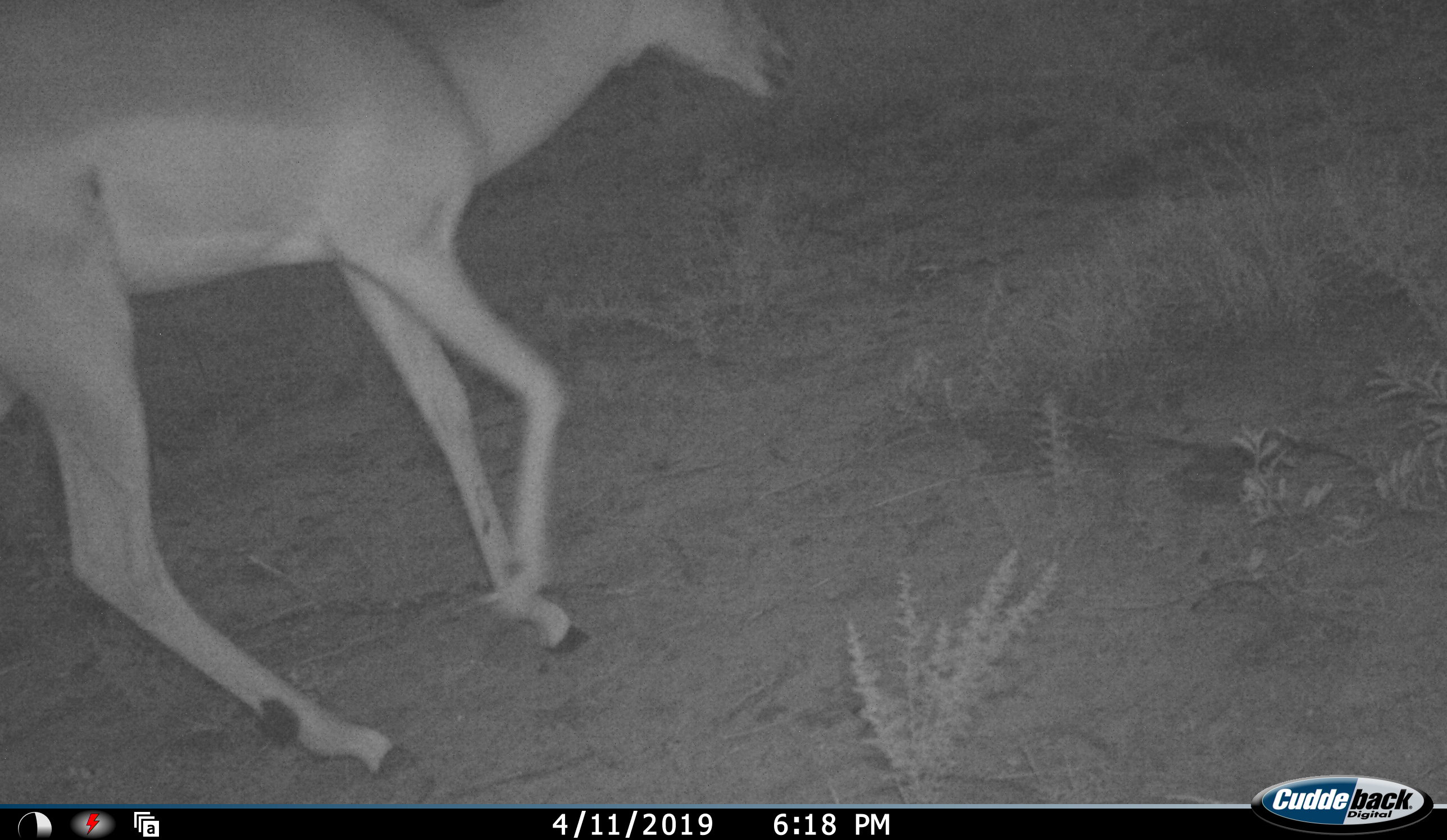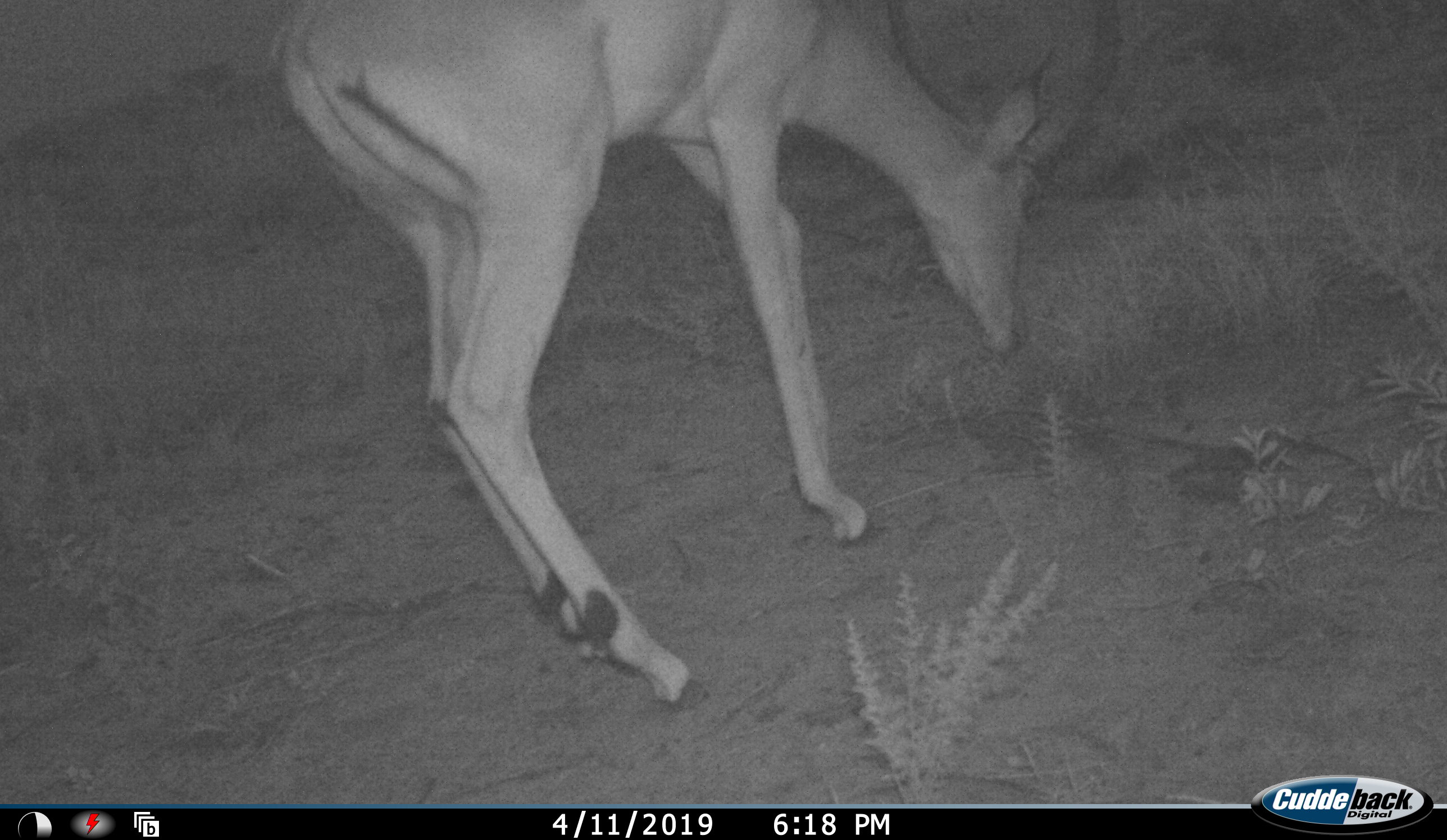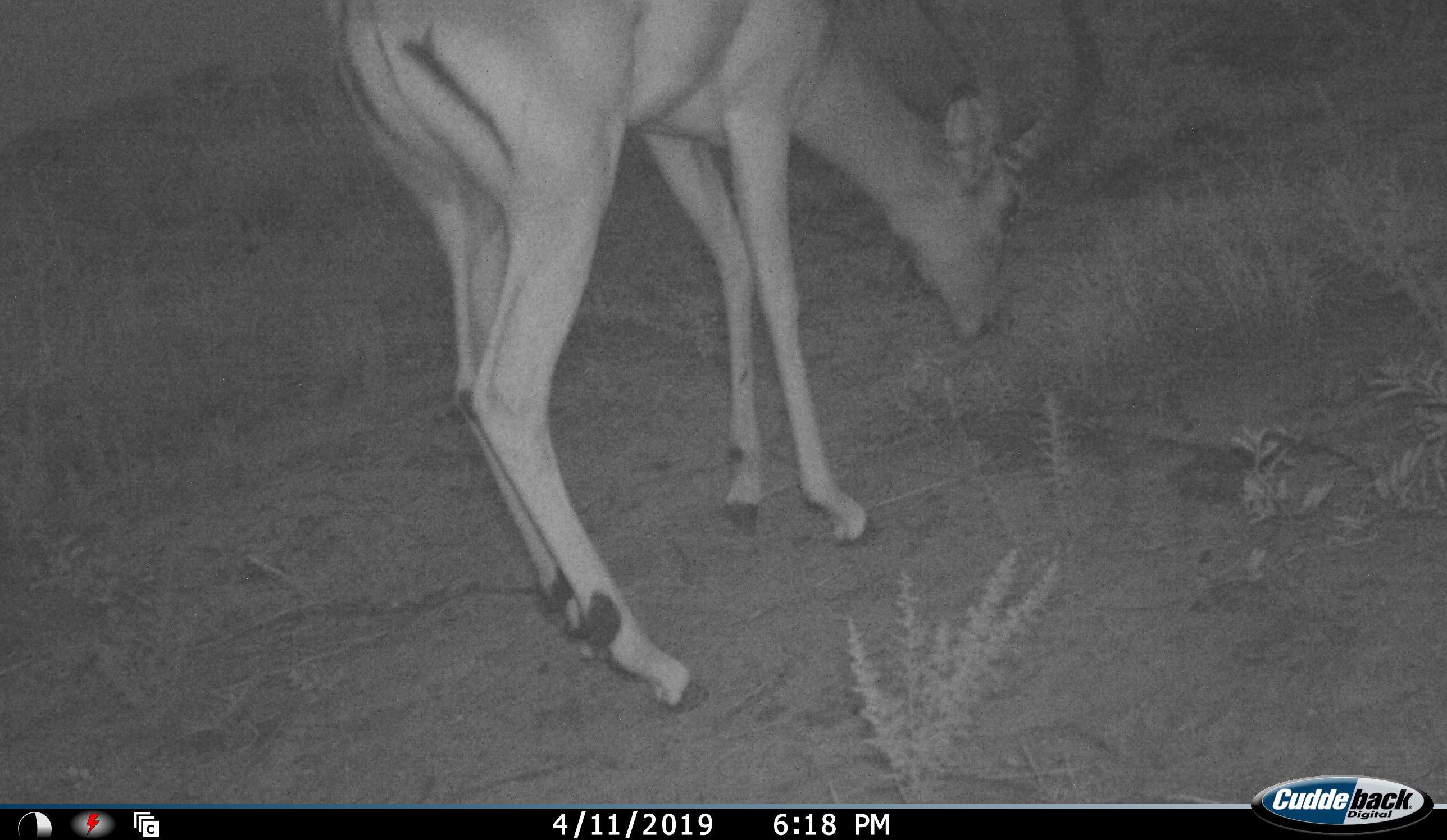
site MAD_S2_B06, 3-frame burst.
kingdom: Animalia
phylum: Chordata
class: Mammalia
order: Artiodactyla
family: Bovidae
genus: Aepyceros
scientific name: Aepyceros melampus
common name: impala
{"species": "impala (Aepyceros melampus)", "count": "1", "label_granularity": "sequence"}